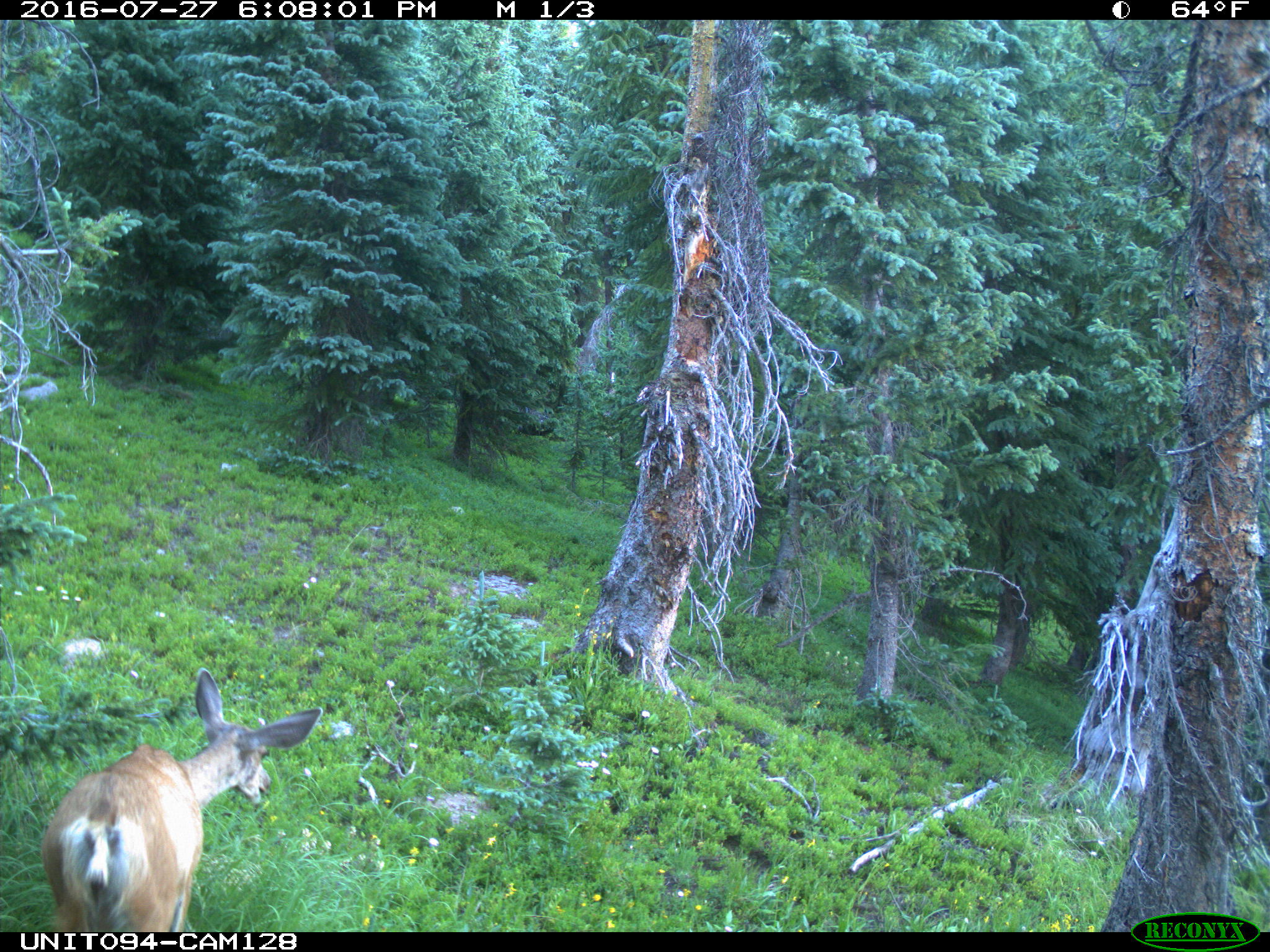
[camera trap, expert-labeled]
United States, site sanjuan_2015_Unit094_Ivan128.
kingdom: Animalia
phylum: Chordata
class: Mammalia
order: Artiodactyla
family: Cervidae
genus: Odocoileus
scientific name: Odocoileus hemionus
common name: mule deer